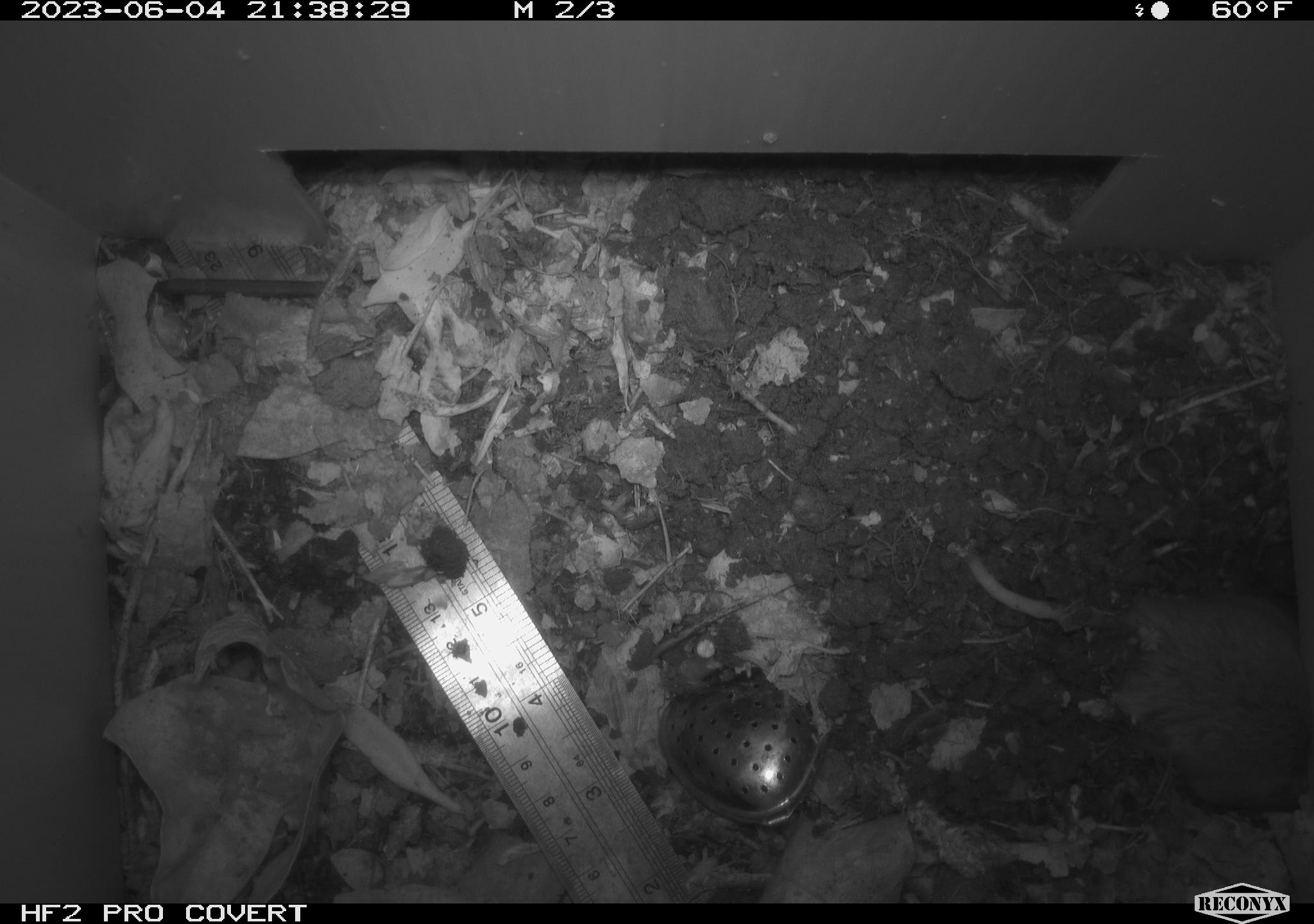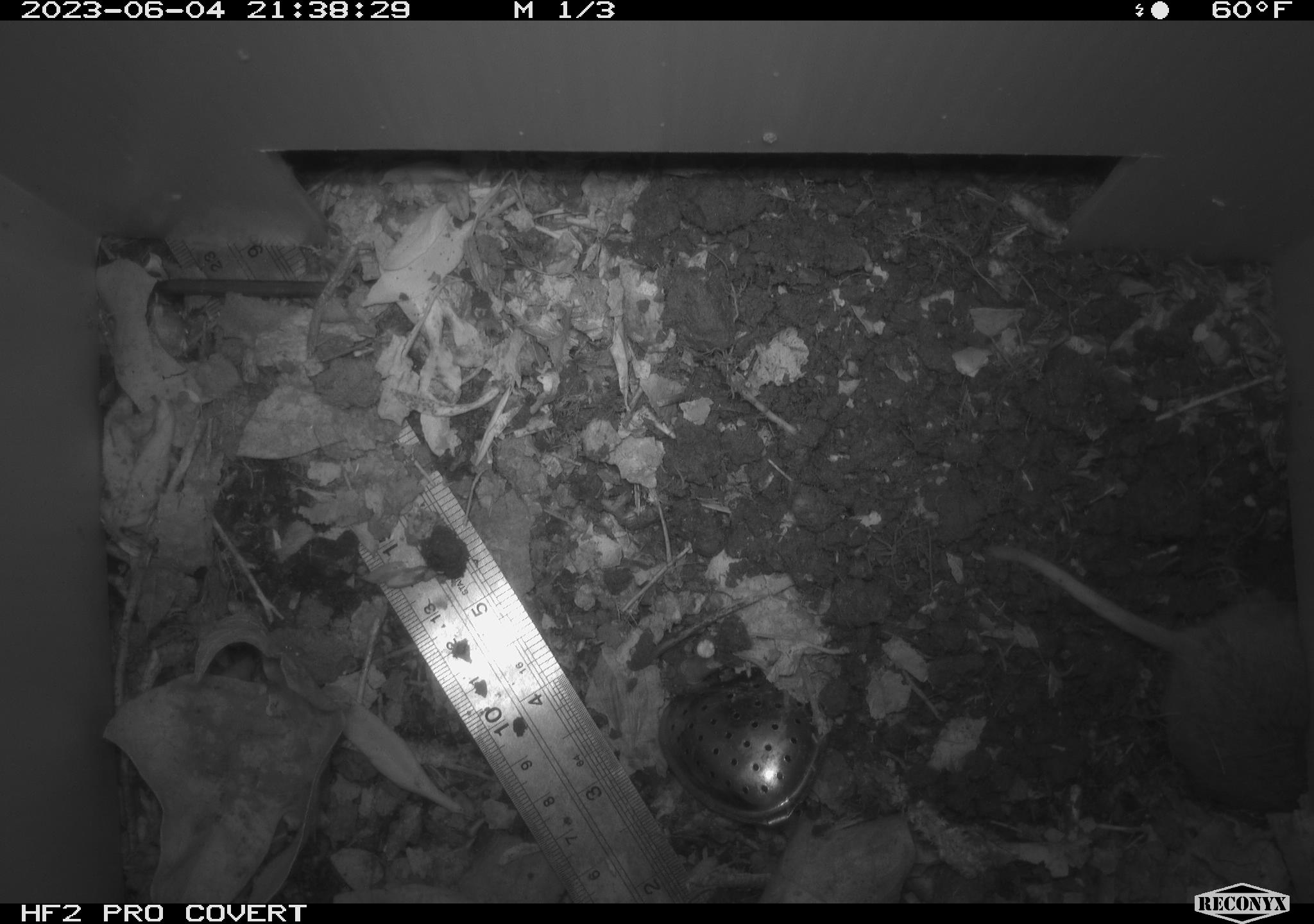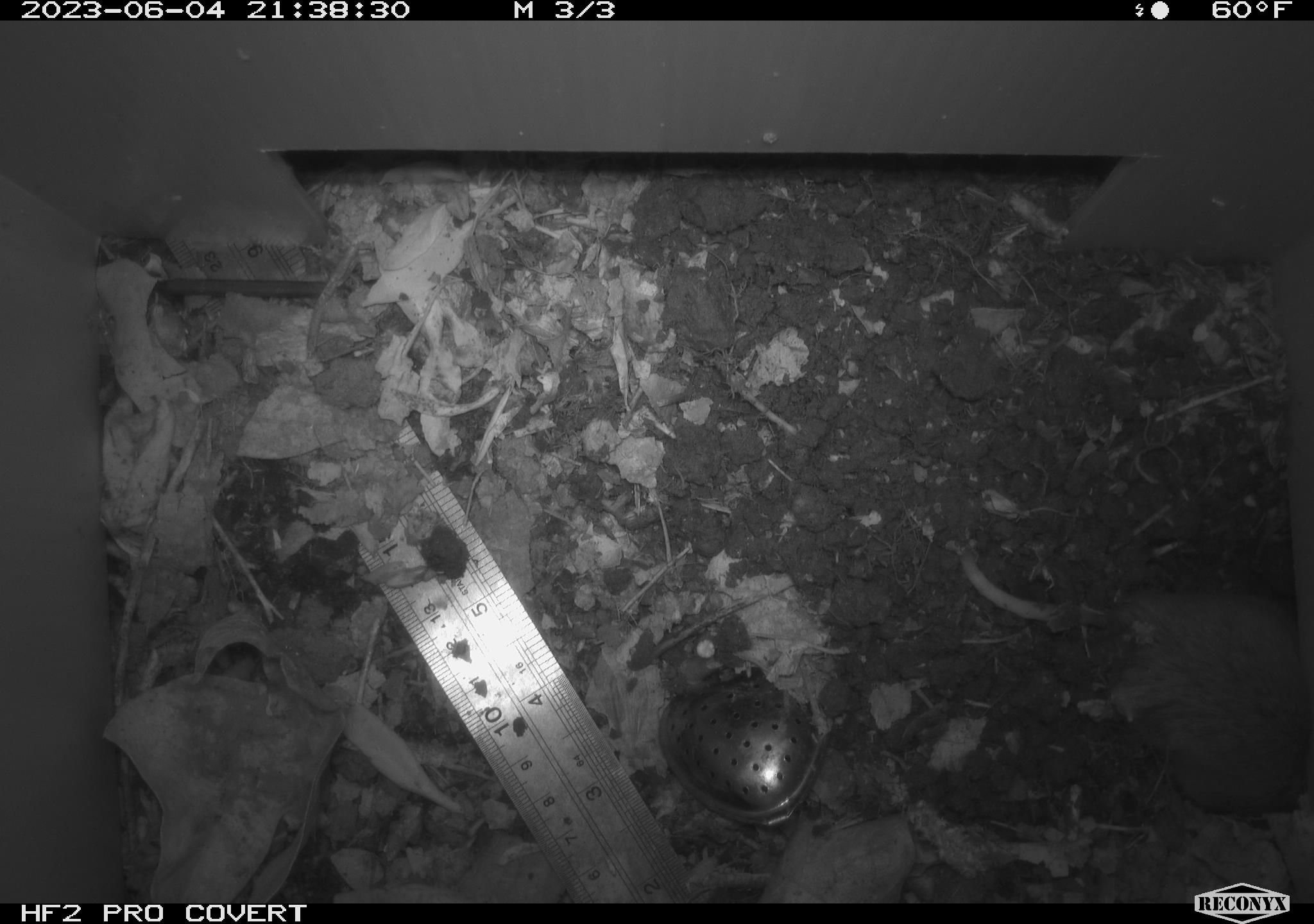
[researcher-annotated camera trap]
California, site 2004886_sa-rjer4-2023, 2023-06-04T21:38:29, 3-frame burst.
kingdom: Animalia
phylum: Chordata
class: Mammalia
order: Rodentia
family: Geomyidae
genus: Megascapheus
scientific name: Megascapheus bottae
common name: botta's pocket gopher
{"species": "botta's pocket gopher (Megascapheus bottae)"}